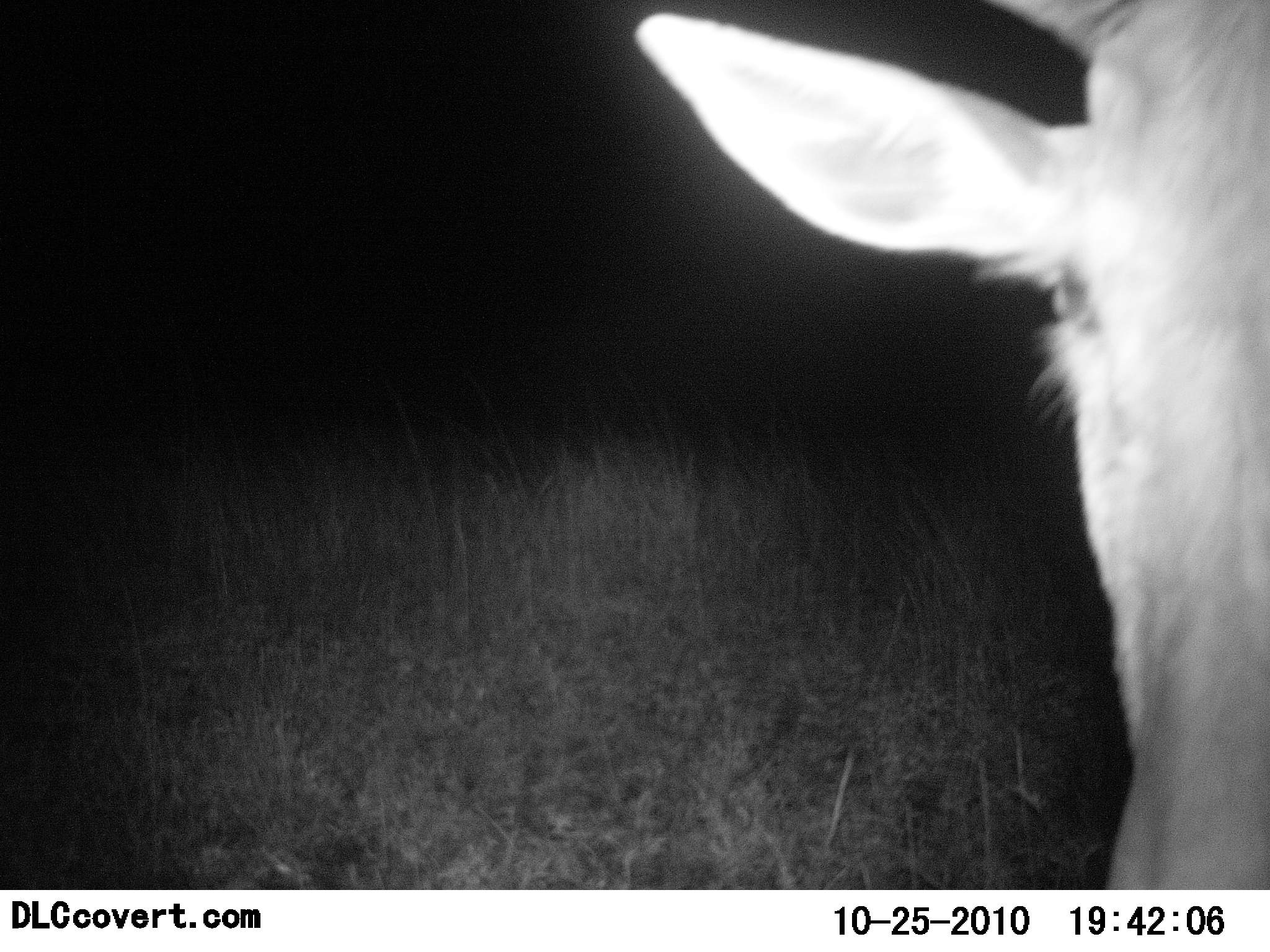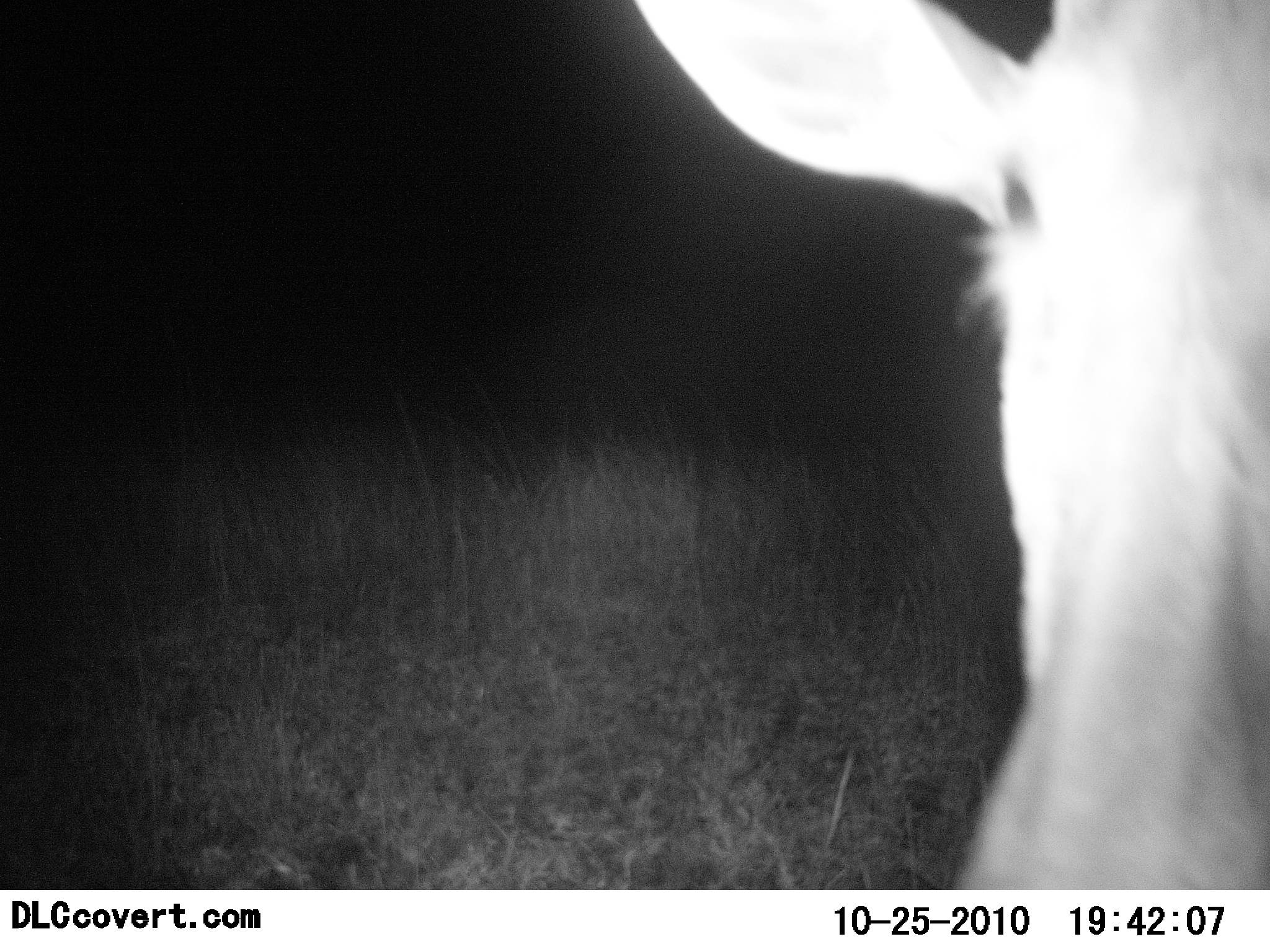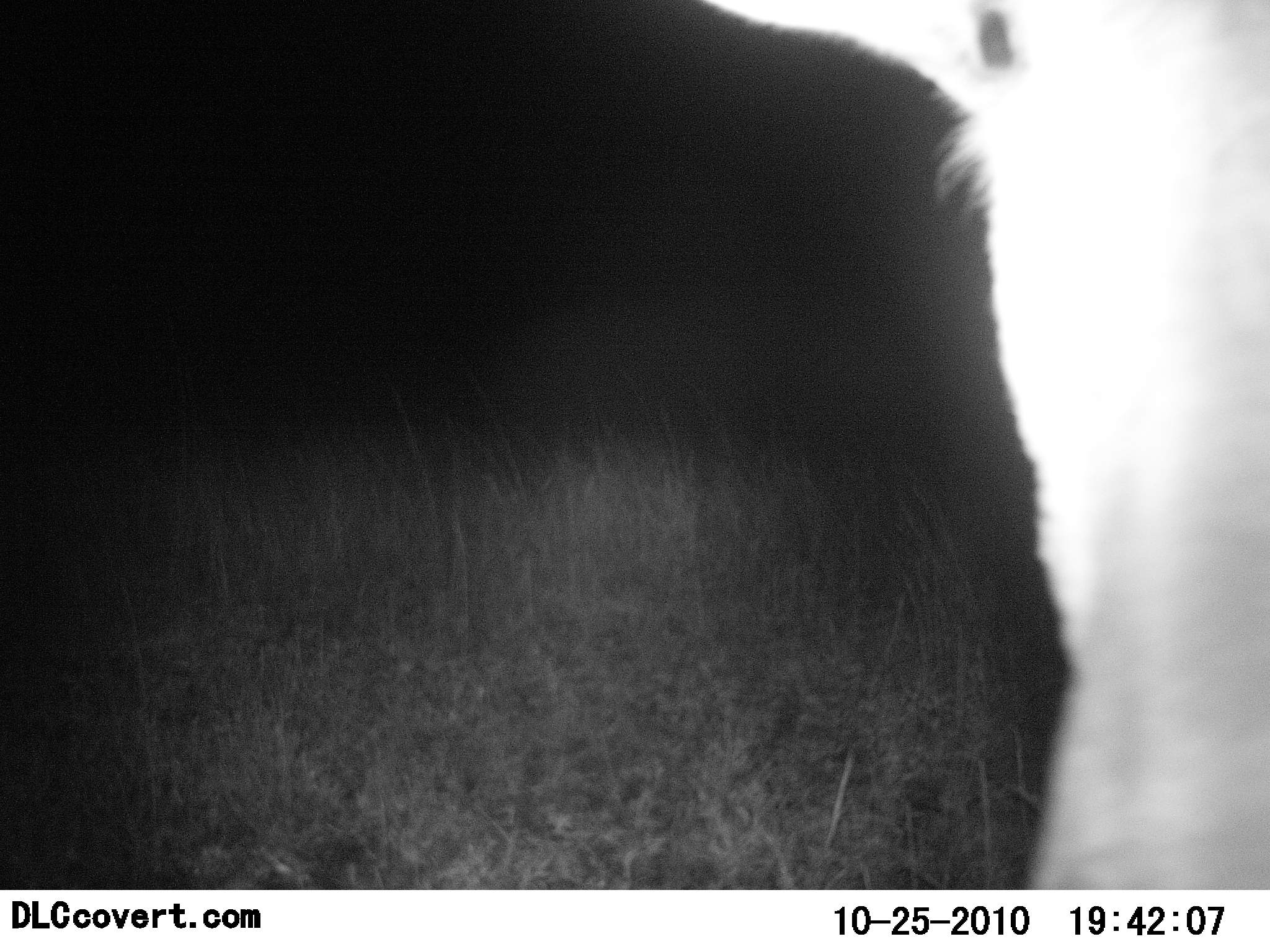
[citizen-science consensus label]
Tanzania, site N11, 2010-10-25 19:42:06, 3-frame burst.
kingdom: Animalia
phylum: Chordata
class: Mammalia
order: Artiodactyla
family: Bovidae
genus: Alcelaphus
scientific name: Alcelaphus buselaphus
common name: hartebeest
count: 1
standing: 75%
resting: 0%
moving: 12%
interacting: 19%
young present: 0%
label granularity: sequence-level